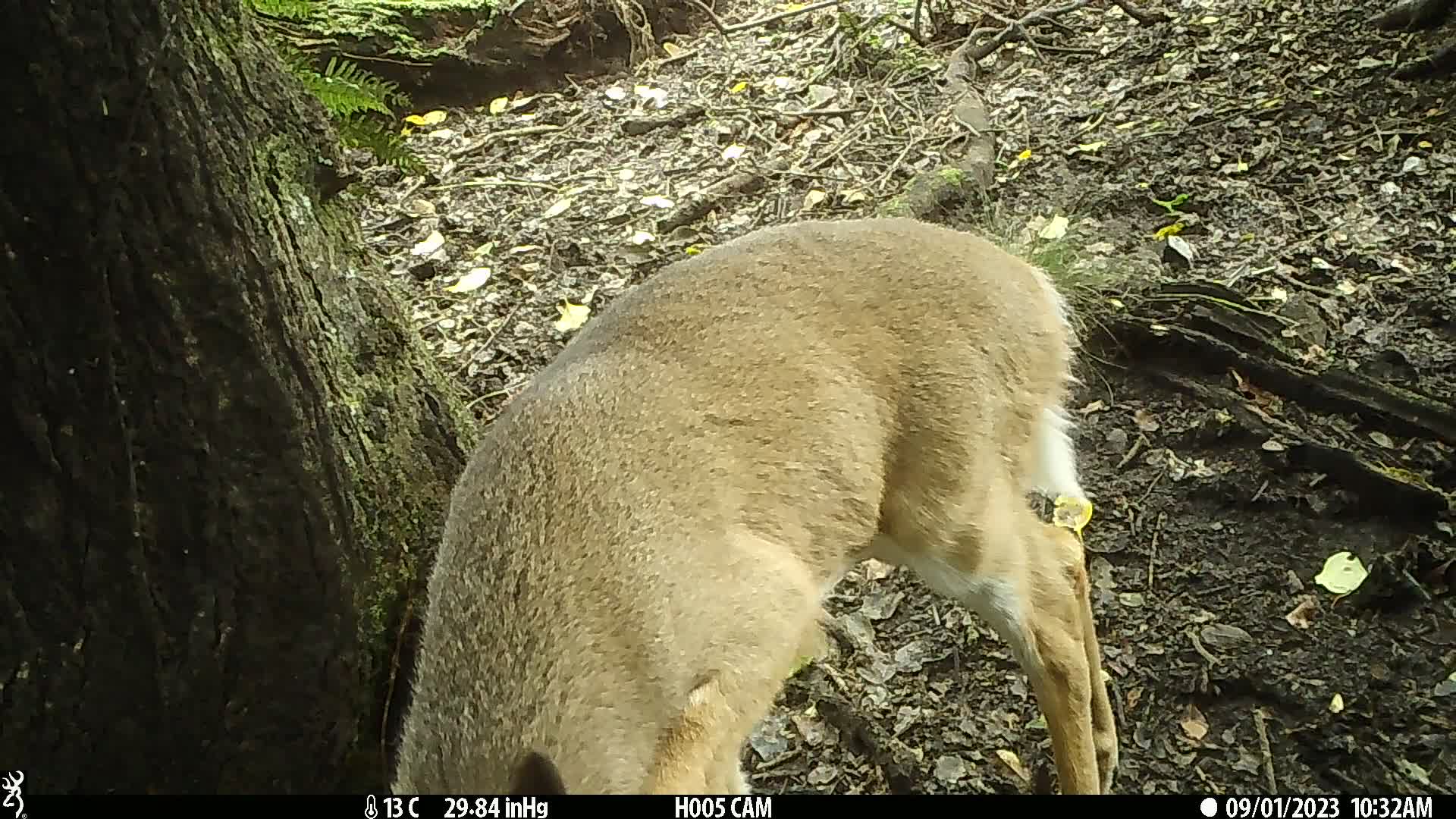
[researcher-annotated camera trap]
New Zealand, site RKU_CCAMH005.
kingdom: Animalia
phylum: Chordata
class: Mammalia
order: Artiodactyla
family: Cervidae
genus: Odocoileus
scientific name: Odocoileus virginianus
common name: white-tailed deer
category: white tailed deer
White tailed deer (white-tailed deer) (Odocoileus virginianus).